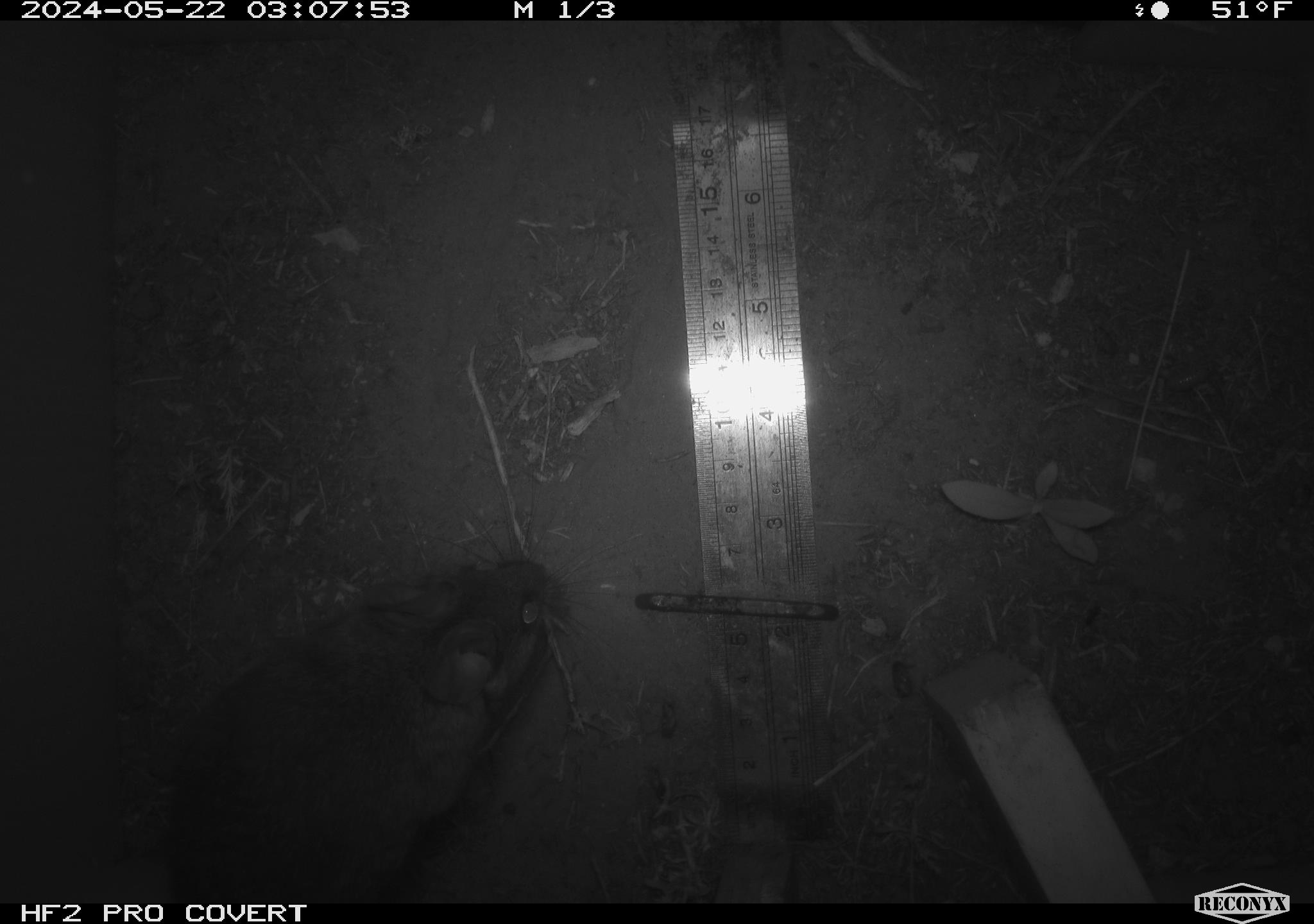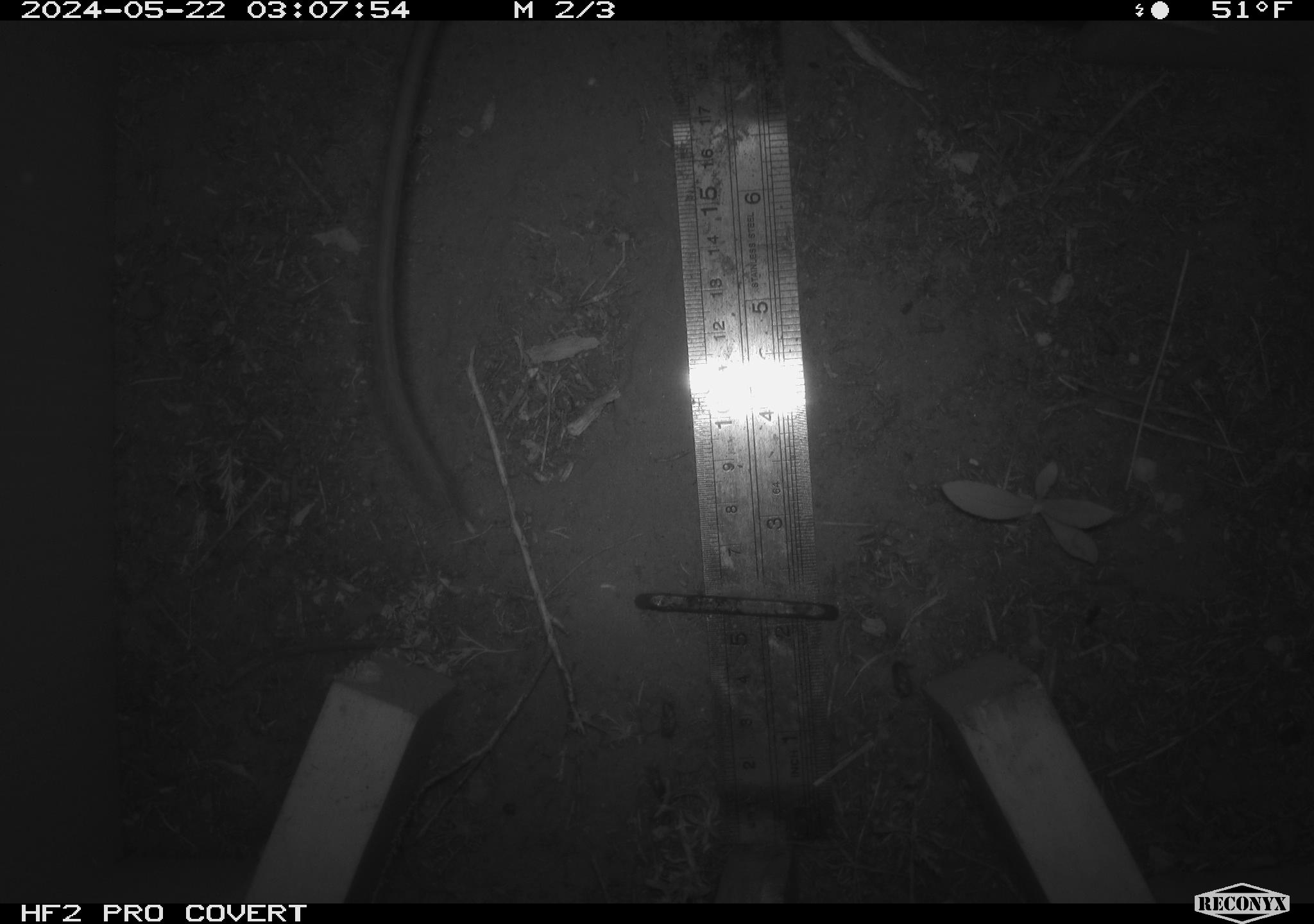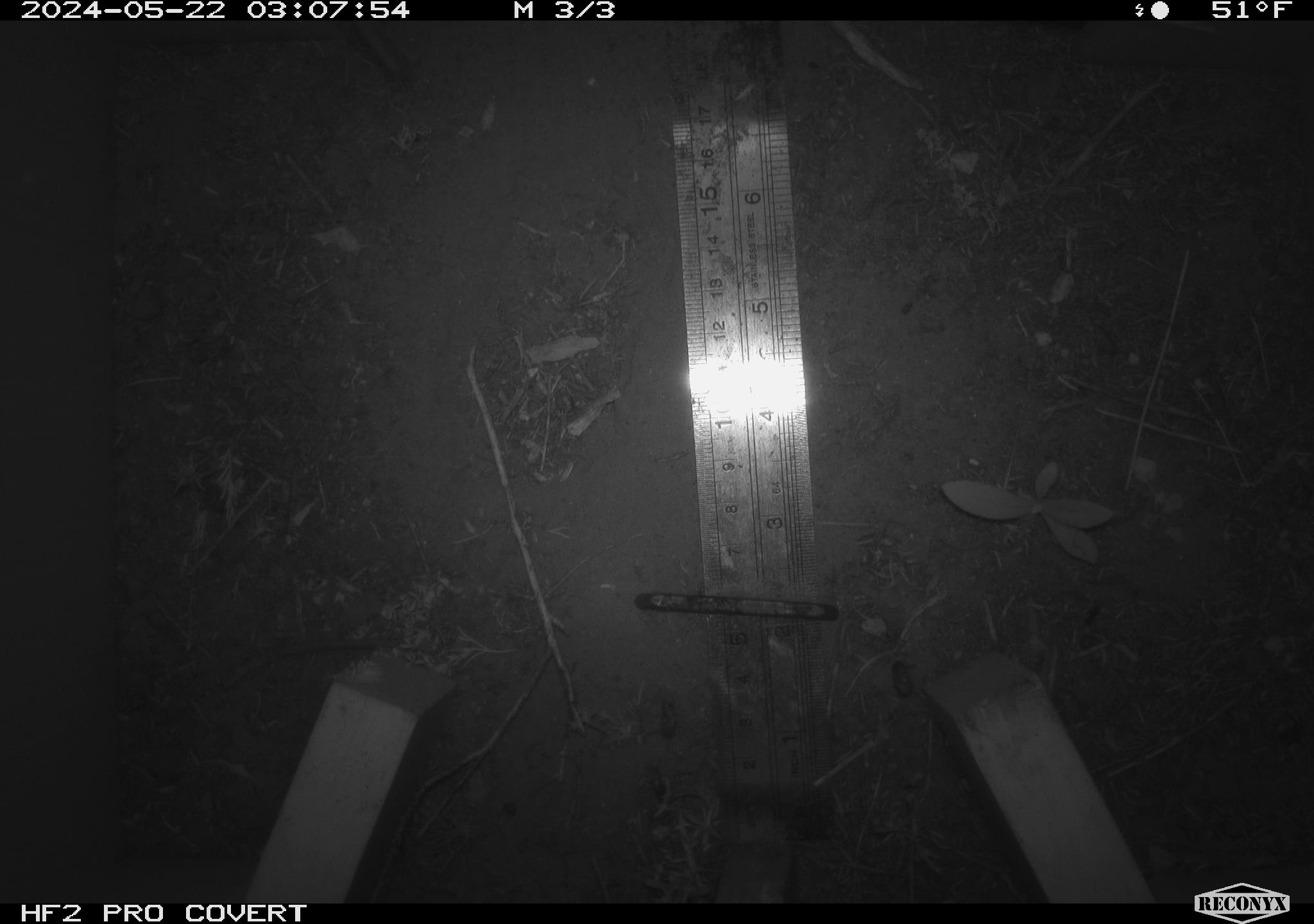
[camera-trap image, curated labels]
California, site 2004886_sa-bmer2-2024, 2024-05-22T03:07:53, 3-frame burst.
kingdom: Animalia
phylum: Chordata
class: Mammalia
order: Rodentia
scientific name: Rodentia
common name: woodrat or rat or mouse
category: woodrat or rat or mouse species